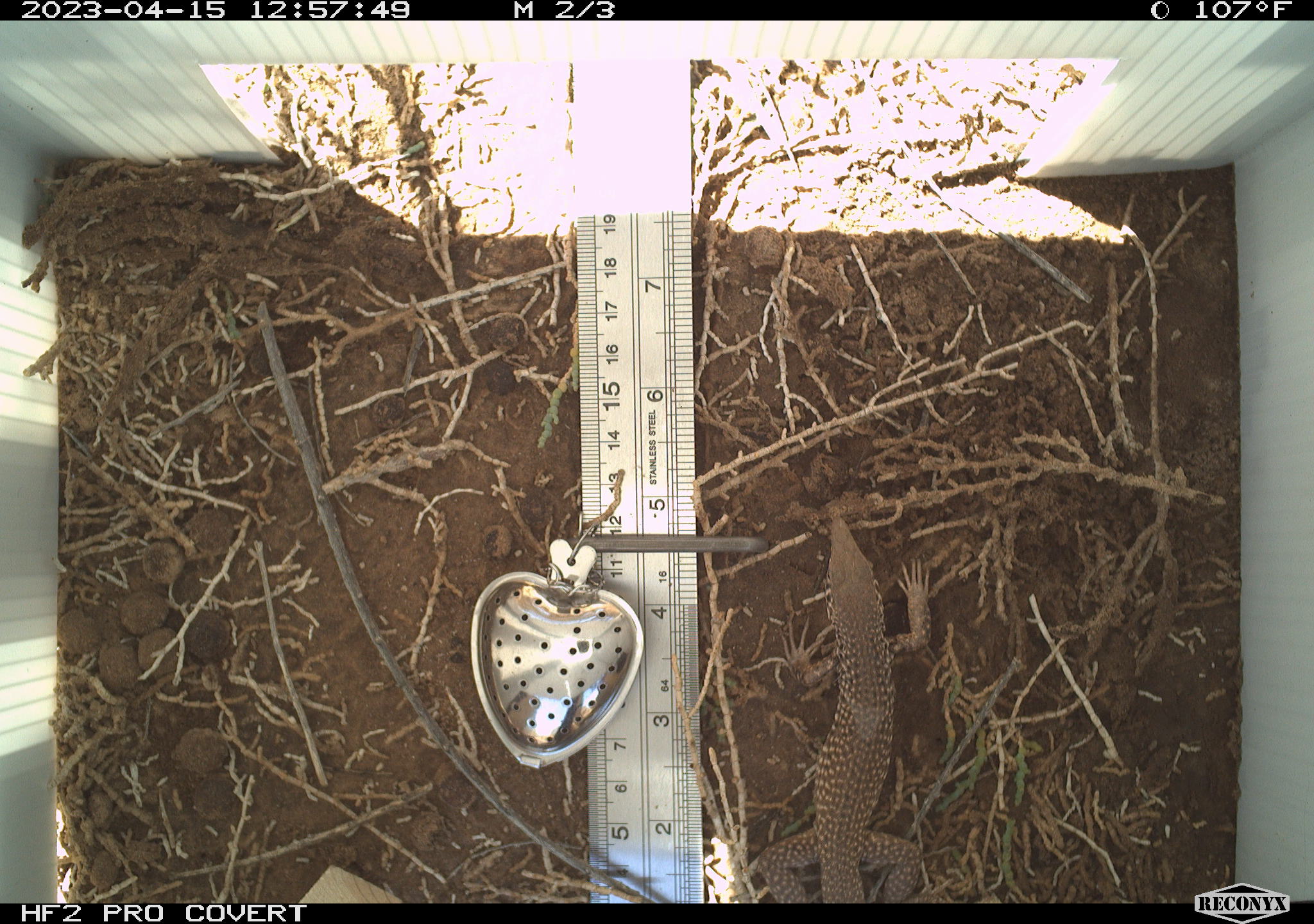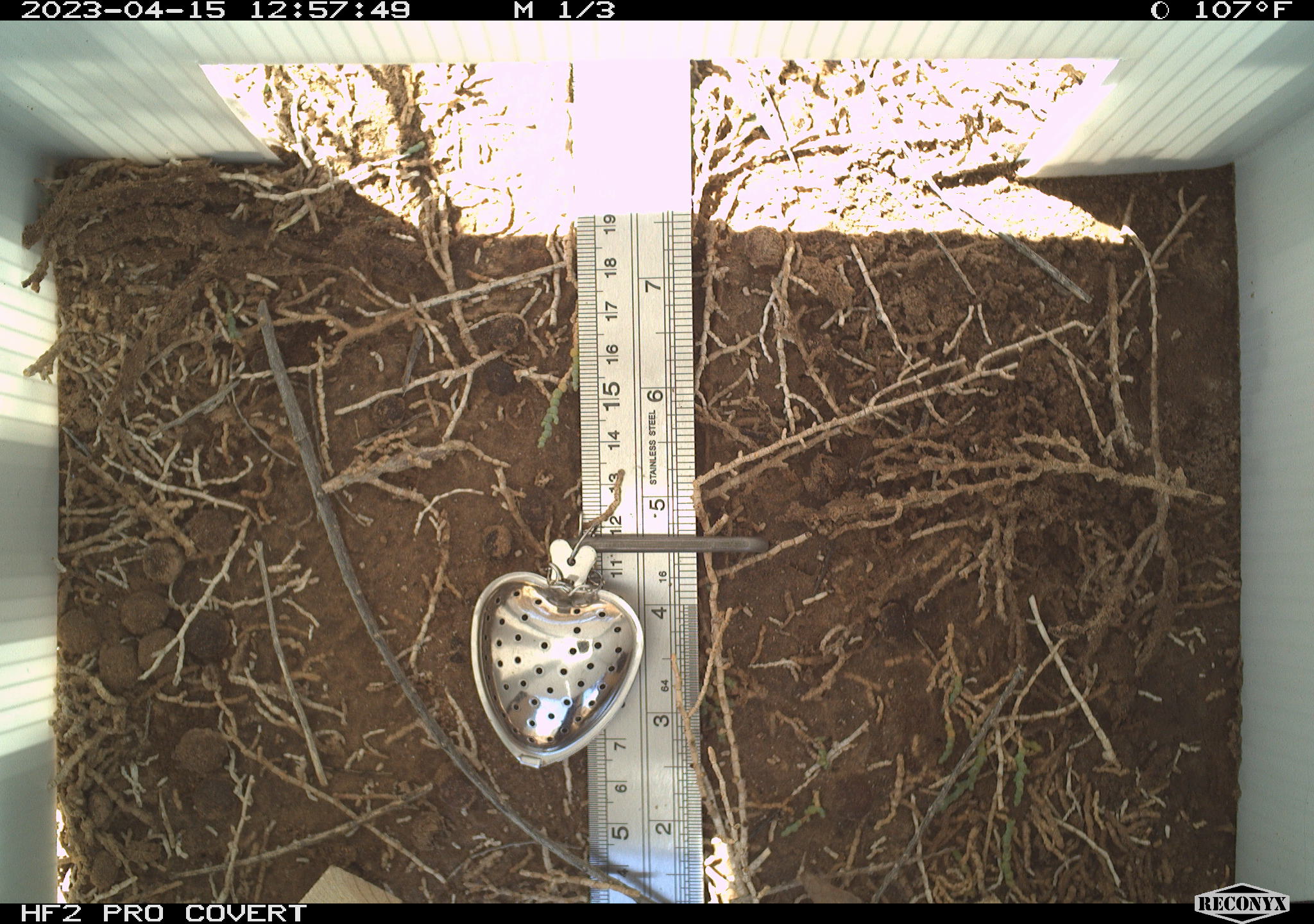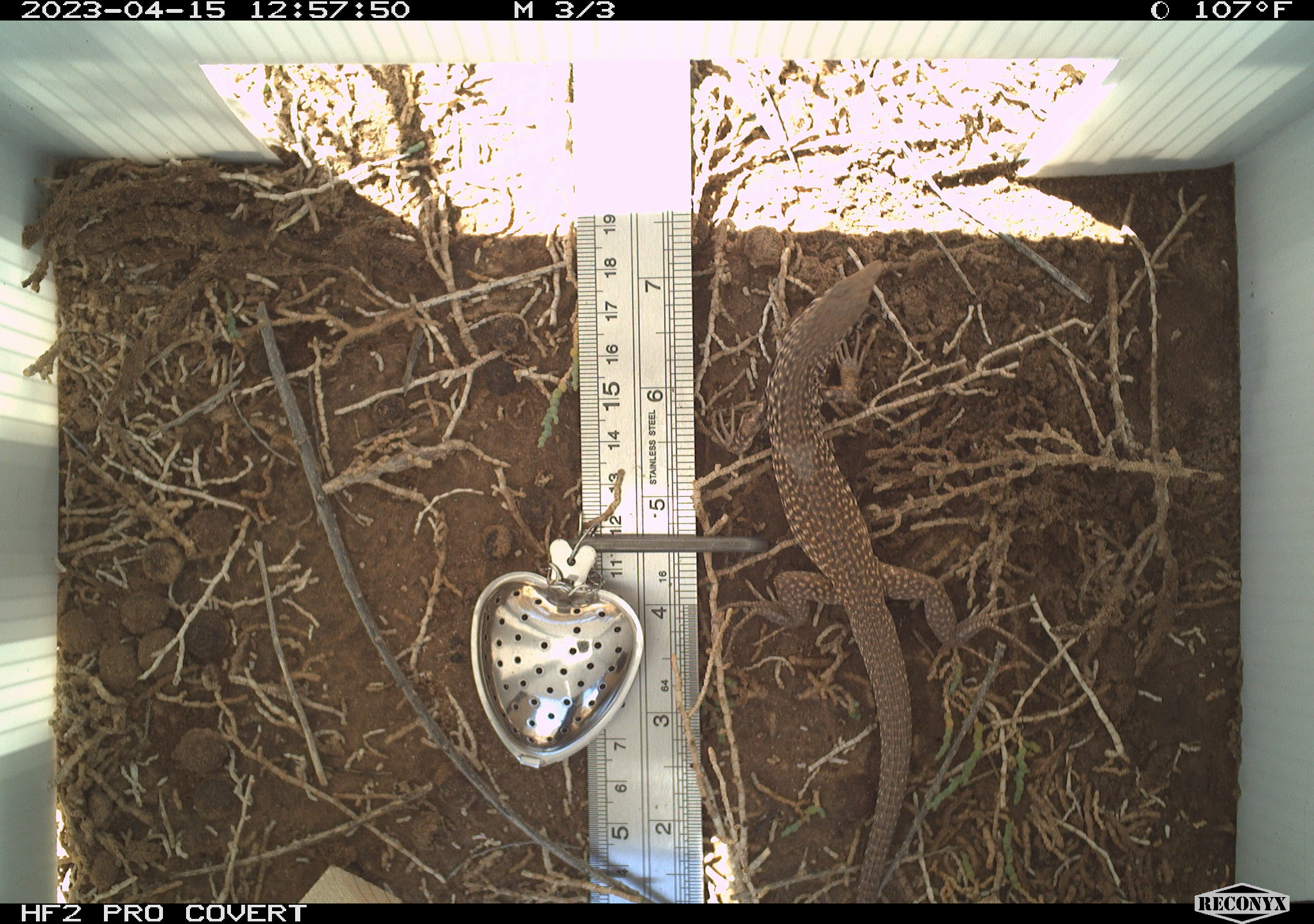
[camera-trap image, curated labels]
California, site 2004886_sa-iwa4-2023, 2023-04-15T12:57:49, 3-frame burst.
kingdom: Animalia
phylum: Chordata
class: Reptilia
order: Squamata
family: Teiidae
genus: Aspidoscelis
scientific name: Aspidoscelis tigris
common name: western whiptail